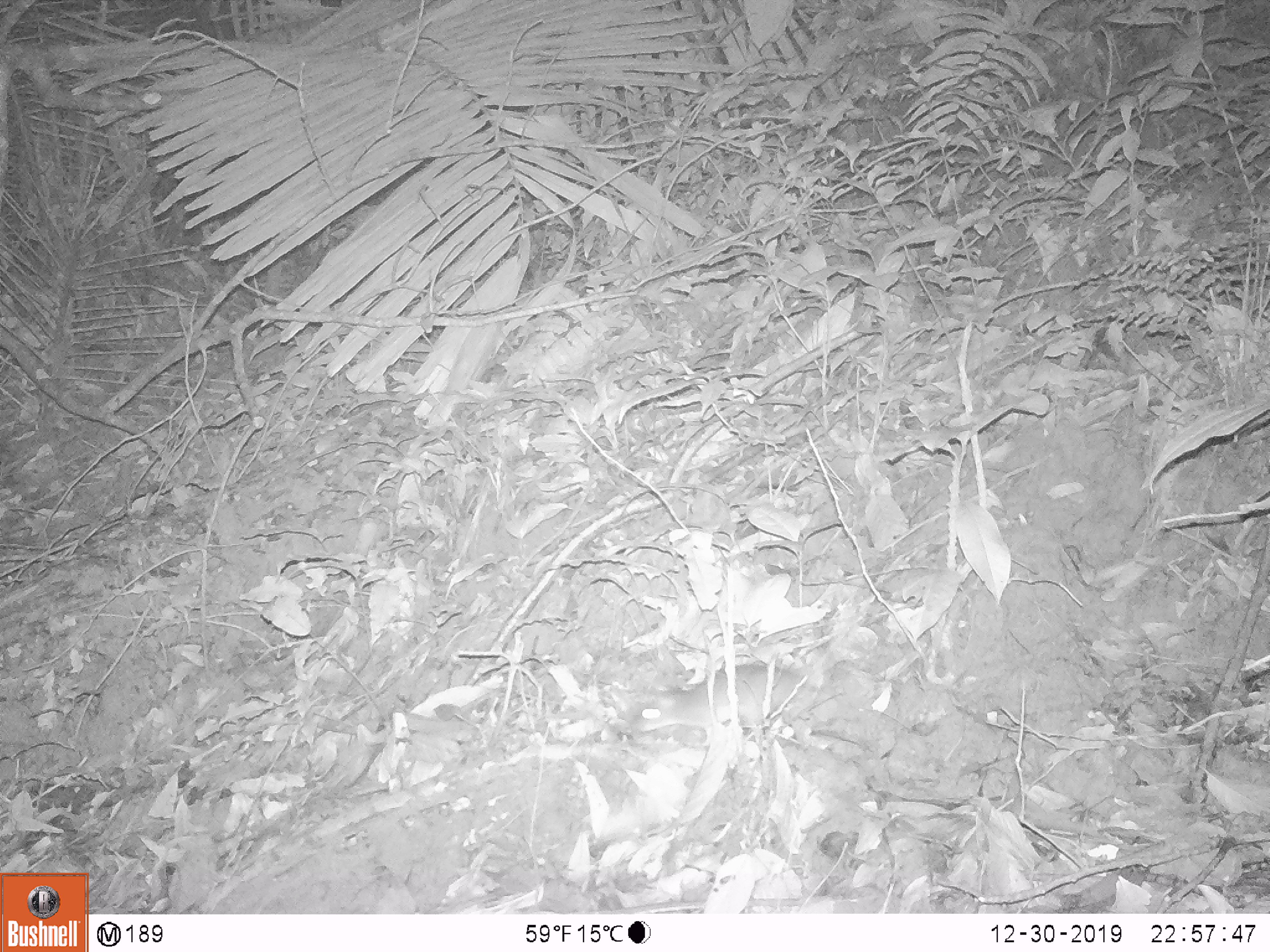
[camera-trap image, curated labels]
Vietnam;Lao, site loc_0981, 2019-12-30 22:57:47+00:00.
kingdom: Animalia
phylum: Chordata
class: Mammalia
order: Rodentia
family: Muridae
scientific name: Muridae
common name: old-world mice and rats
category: unidentified murid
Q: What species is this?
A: Unidentified murid (old-world mice and rats) (Muridae).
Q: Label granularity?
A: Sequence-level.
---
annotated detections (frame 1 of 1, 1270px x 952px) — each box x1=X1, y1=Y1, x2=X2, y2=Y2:
unidentified murid: x1=632, y1=664, x2=814, y2=742